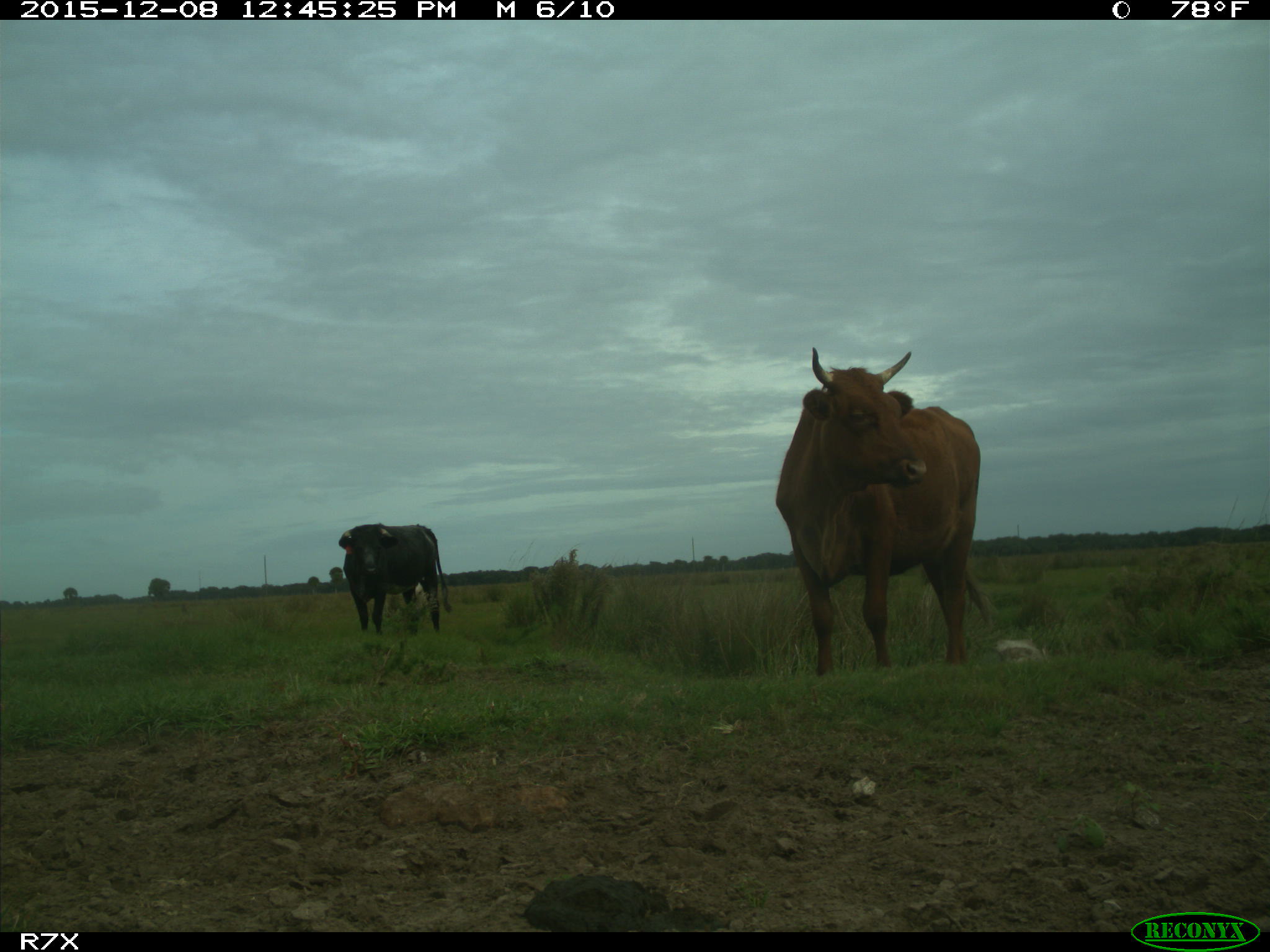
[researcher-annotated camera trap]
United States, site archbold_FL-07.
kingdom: Animalia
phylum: Chordata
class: Mammalia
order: Artiodactyla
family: Bovidae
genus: Bos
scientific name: Bos taurus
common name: domestic cow